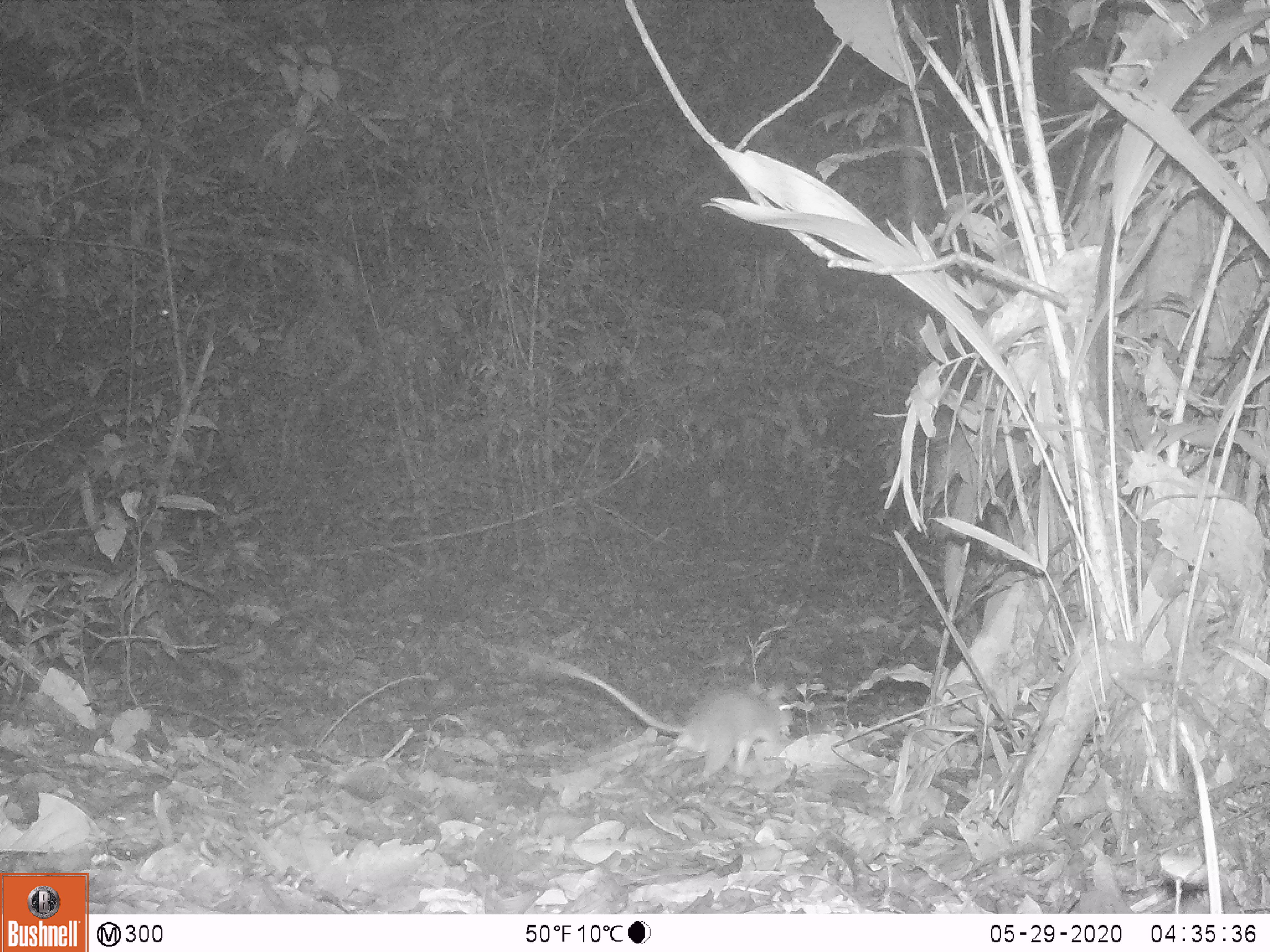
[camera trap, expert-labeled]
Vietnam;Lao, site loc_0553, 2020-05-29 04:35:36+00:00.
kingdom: Animalia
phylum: Chordata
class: Mammalia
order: Rodentia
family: Muridae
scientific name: Muridae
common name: old-world mice and rats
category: unidentified murid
Unidentified murid (old-world mice and rats) (Muridae). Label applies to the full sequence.